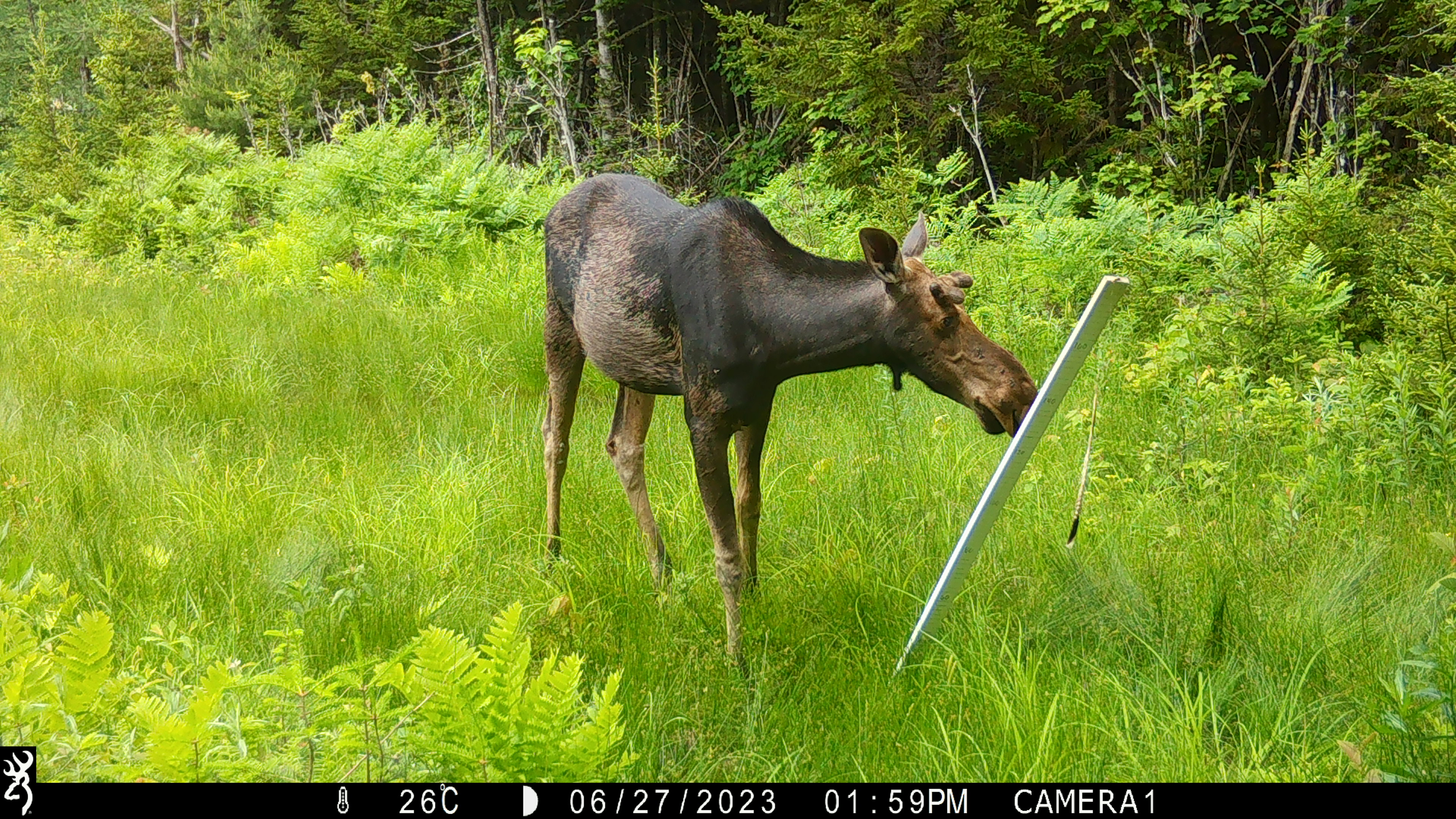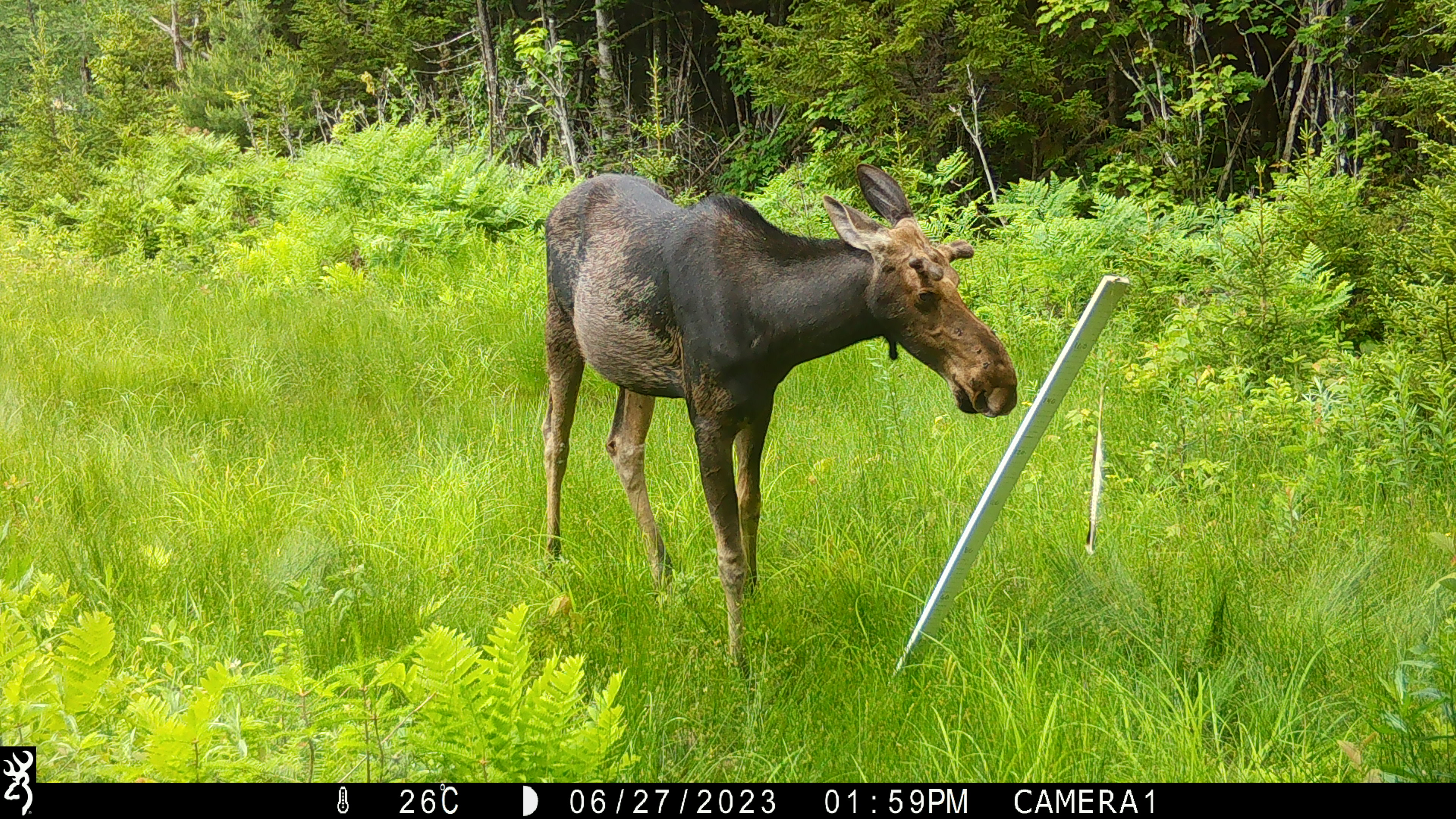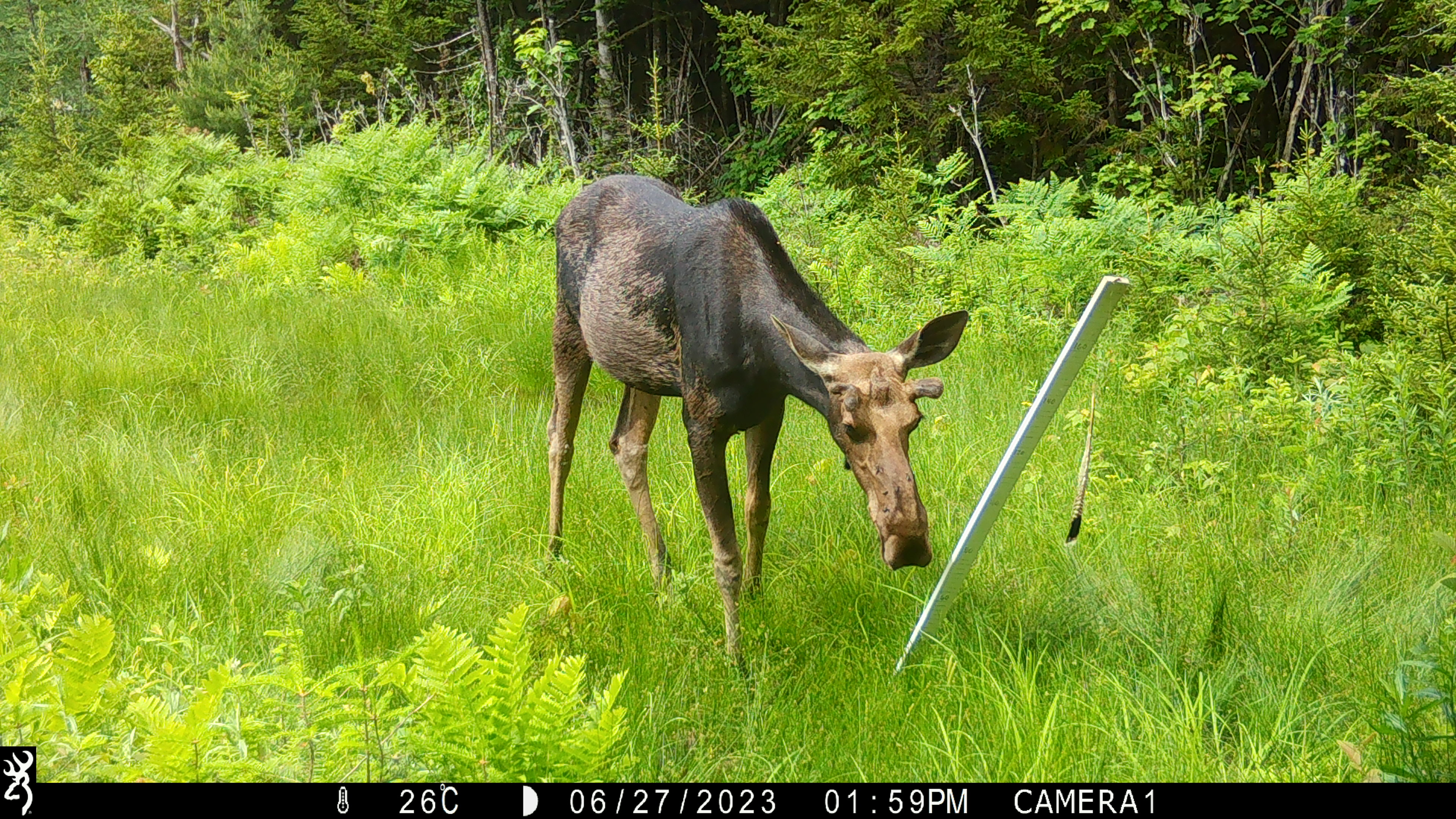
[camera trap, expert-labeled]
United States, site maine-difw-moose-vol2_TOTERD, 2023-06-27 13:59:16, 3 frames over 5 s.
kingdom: Animalia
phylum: Chordata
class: Mammalia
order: Artiodactyla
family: Cervidae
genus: Alces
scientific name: Alces alces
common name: moose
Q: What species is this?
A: Moose (Alces alces).